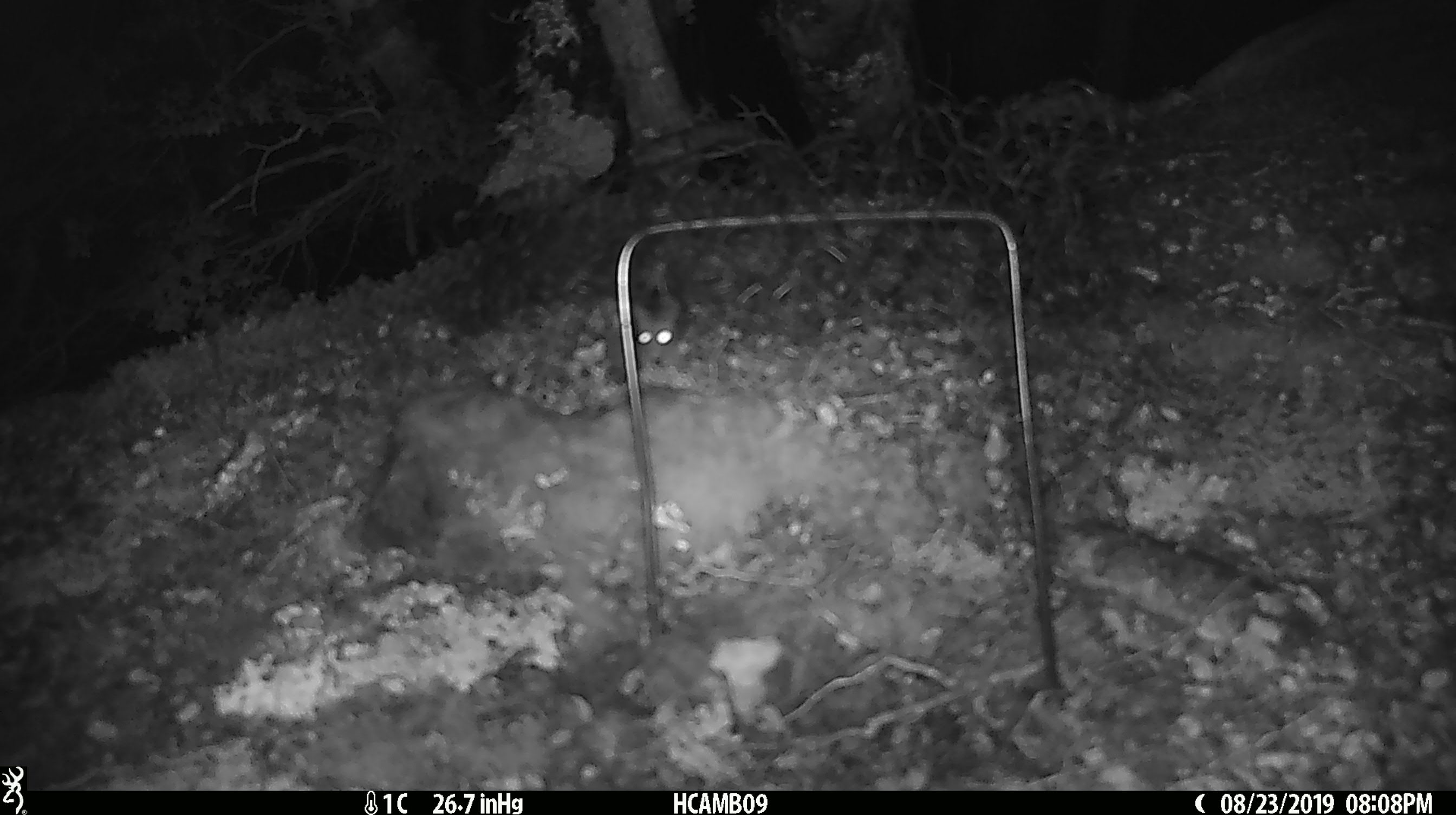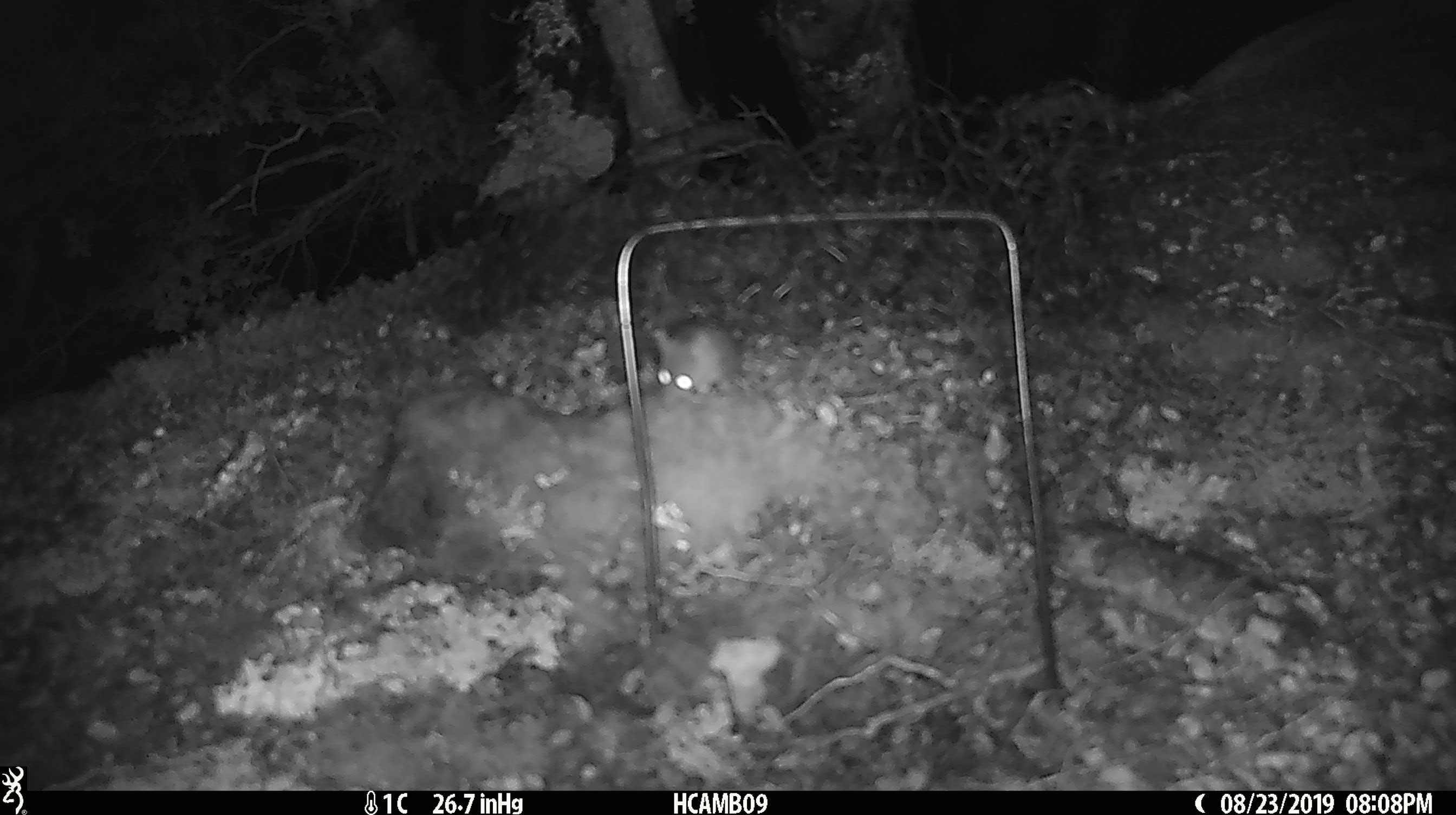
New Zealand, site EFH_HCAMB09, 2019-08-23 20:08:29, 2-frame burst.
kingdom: Animalia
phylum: Chordata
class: Mammalia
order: Rodentia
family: Muridae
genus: Mus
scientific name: Mus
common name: mouse